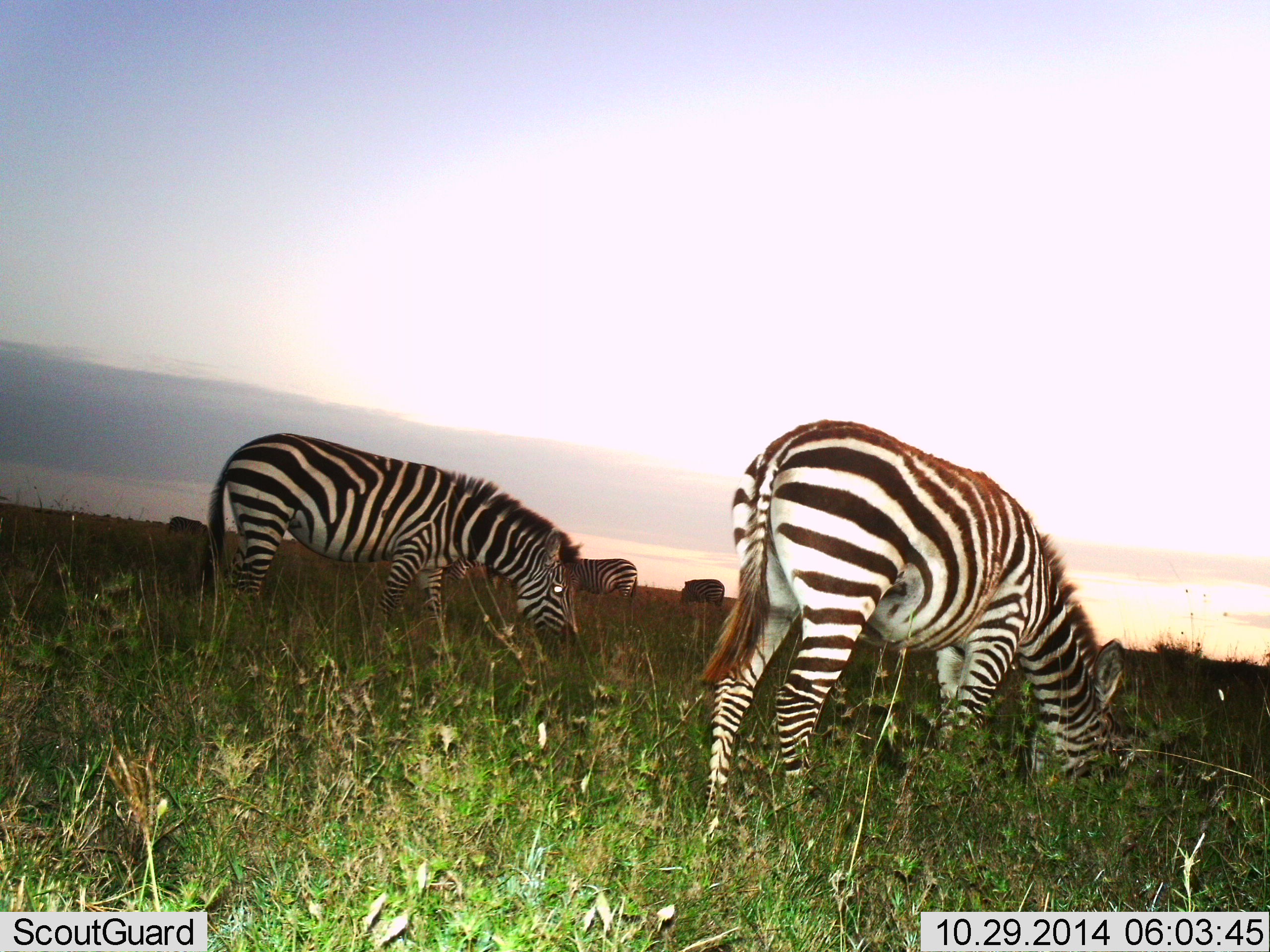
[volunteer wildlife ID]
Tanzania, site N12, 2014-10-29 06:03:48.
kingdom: Animalia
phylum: Chordata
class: Mammalia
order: Perissodactyla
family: Equidae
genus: Equus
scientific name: Equus quagga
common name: plains zebra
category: zebra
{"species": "zebra (plains zebra) (Equus quagga)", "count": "5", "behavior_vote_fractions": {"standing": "40%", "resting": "0%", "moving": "0%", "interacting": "0%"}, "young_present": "0%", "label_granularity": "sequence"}